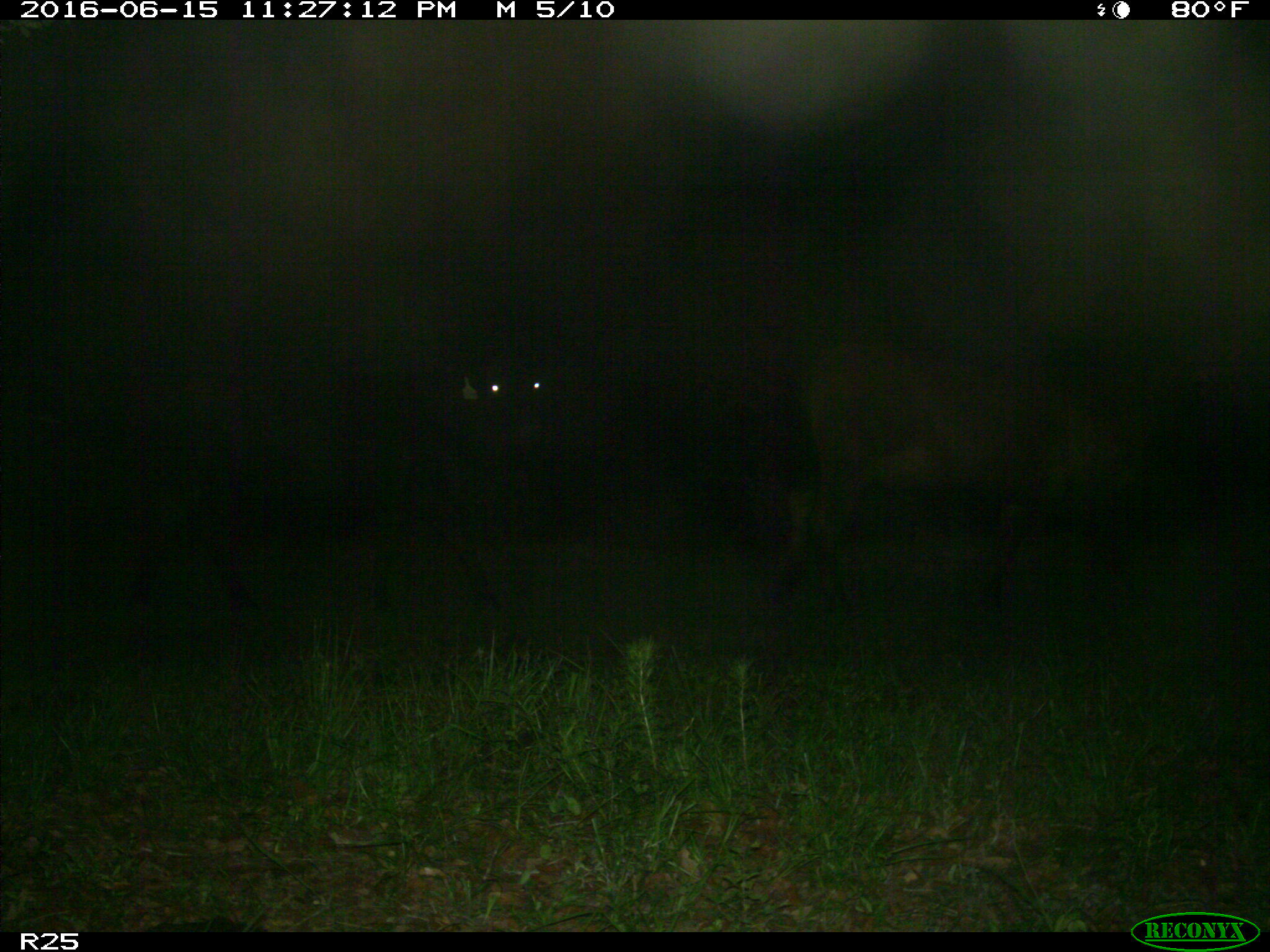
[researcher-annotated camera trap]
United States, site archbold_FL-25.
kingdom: Animalia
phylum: Chordata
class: Mammalia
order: Artiodactyla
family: Bovidae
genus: Bos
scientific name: Bos taurus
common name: domestic cow